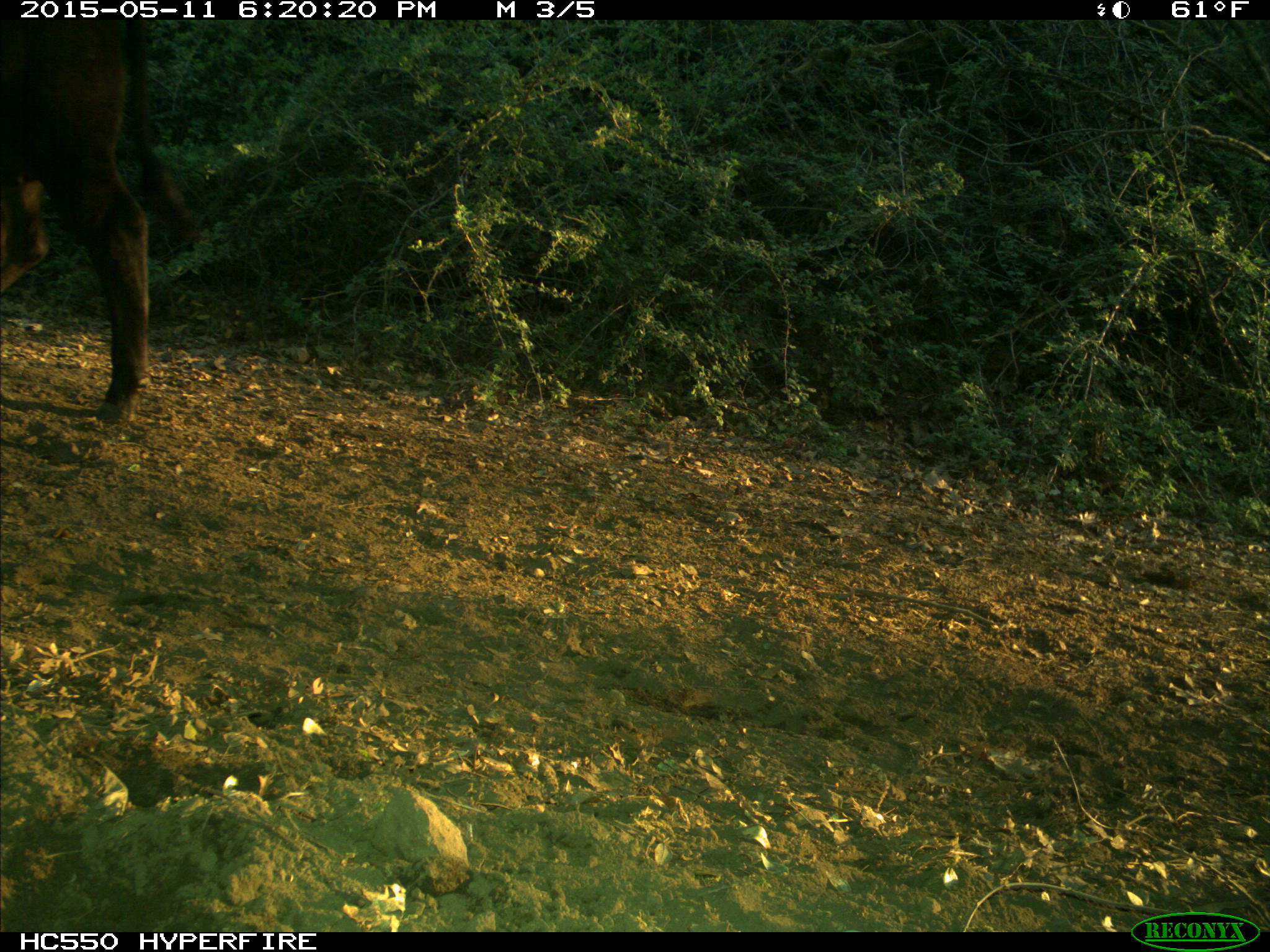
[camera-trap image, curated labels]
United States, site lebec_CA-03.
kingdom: Animalia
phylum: Chordata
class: Mammalia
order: Artiodactyla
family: Bovidae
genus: Bos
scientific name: Bos taurus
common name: domestic cow